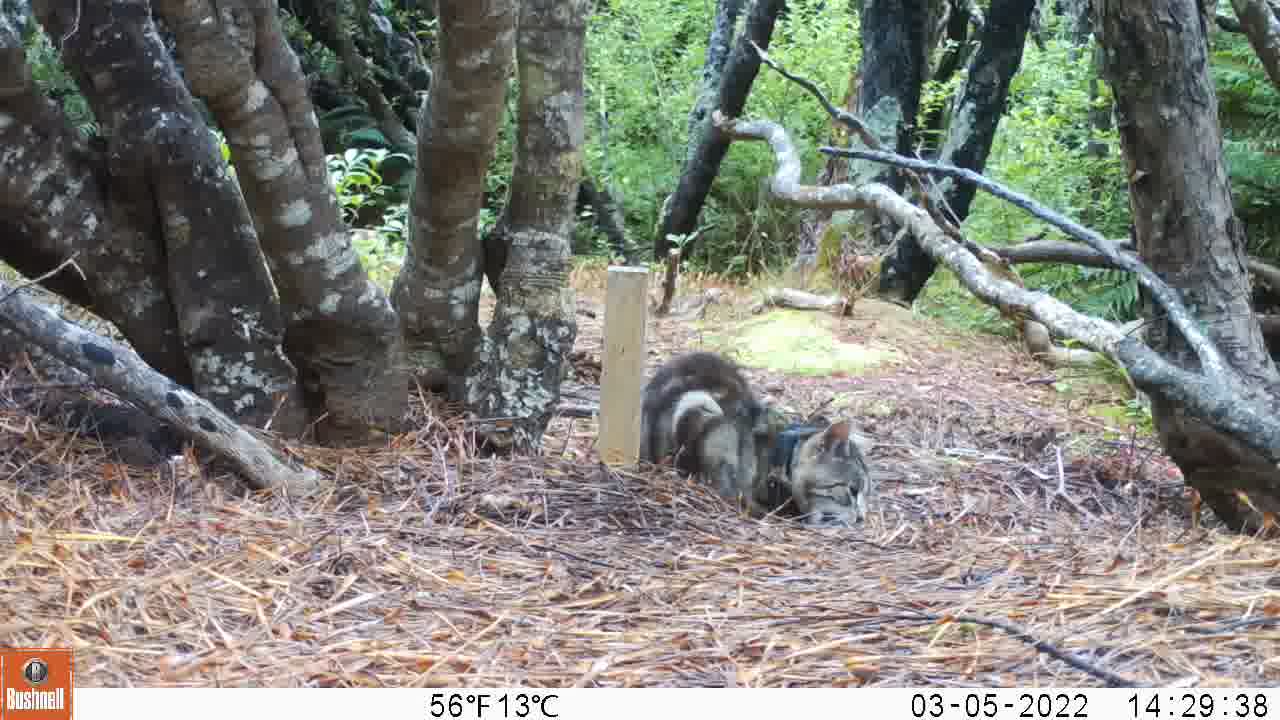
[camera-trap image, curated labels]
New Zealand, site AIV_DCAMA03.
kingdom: Animalia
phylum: Chordata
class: Mammalia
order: Carnivora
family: Felidae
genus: Felis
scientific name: Felis catus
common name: domestic cat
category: cat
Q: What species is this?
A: Cat (domestic cat) (Felis catus).